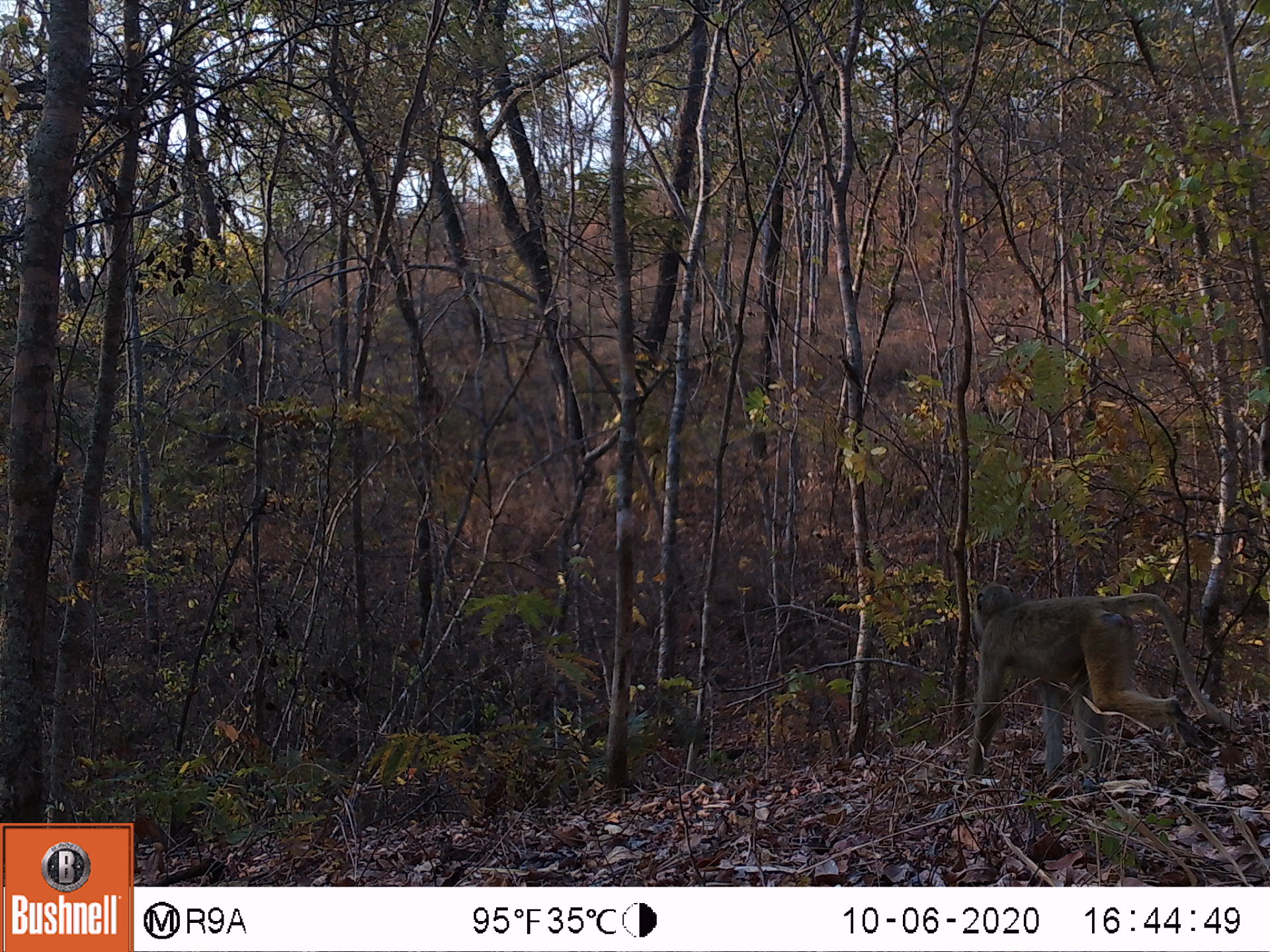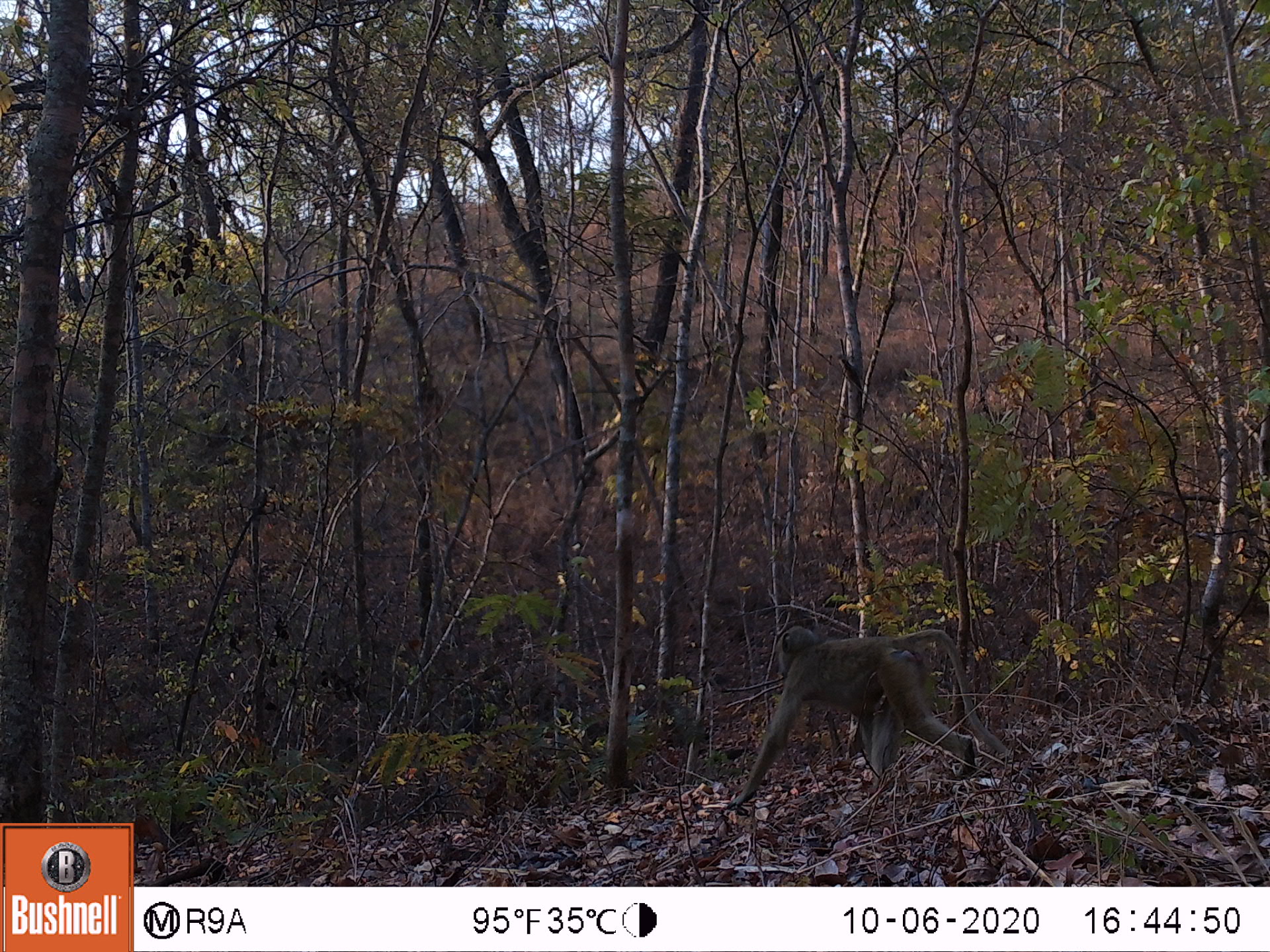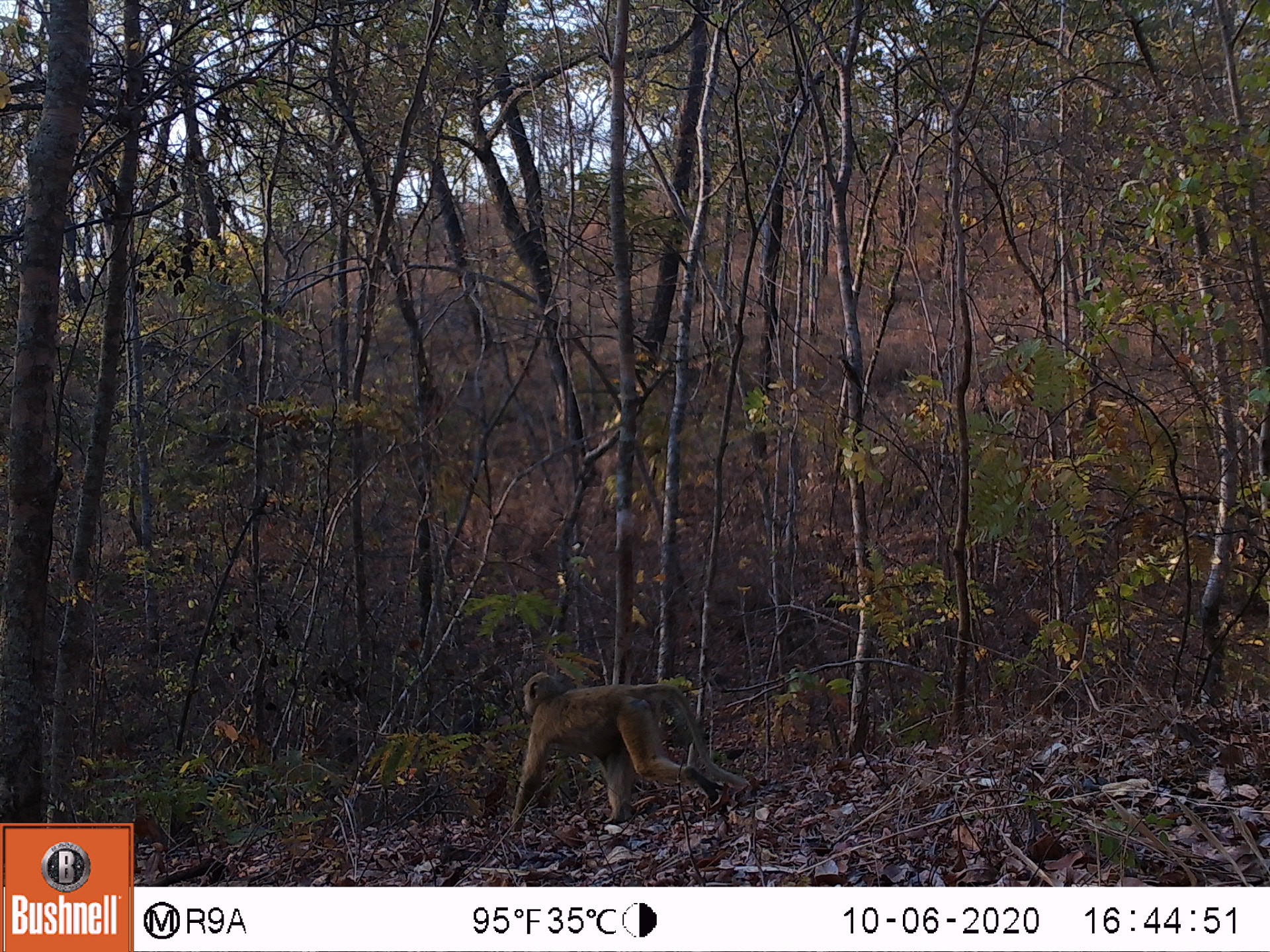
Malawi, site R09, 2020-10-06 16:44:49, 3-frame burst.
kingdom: Animalia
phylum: Chordata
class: Mammalia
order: Primates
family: Cercopithecidae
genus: Papio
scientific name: Papio cynocephalus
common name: yellow baboon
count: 1